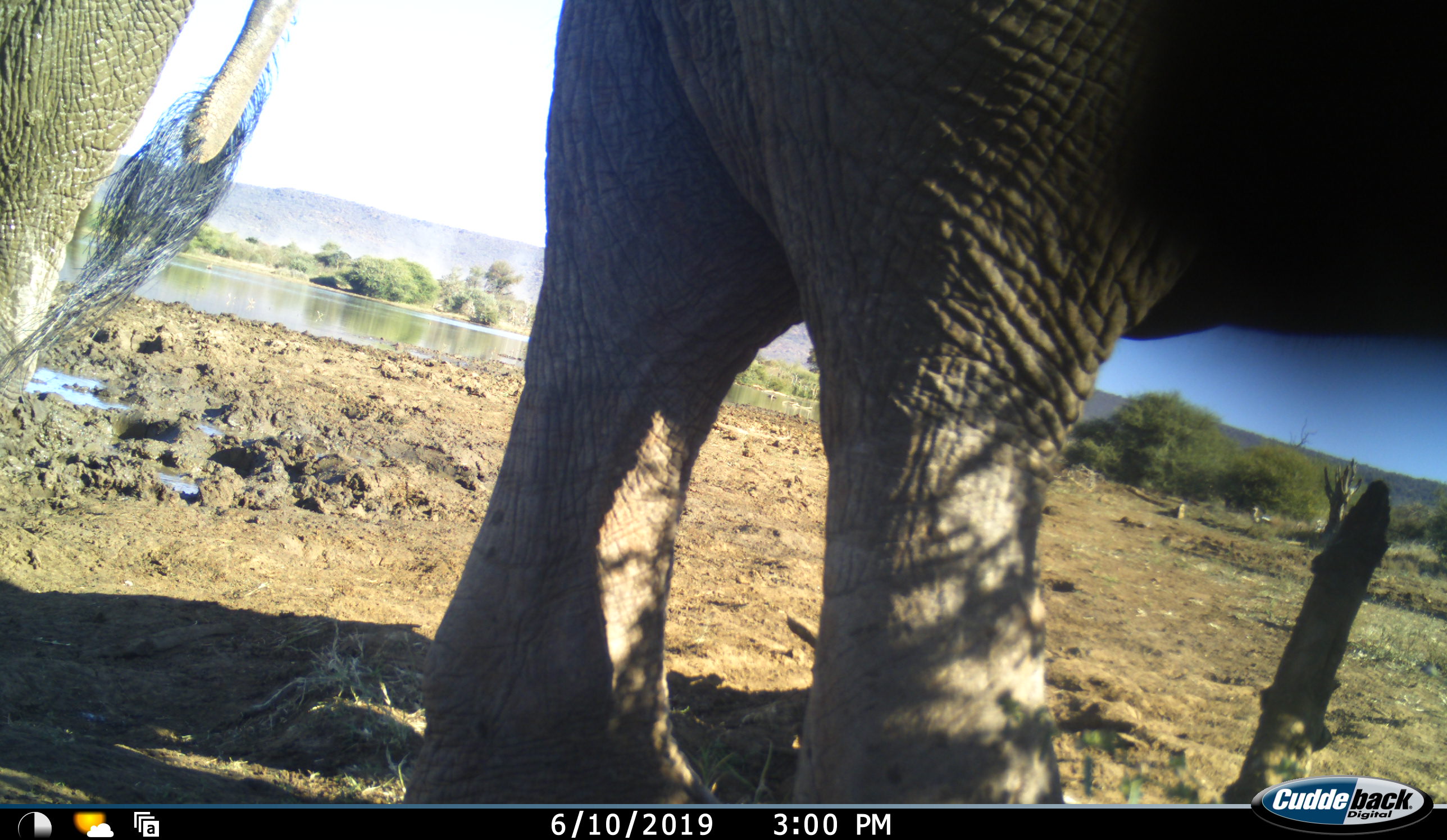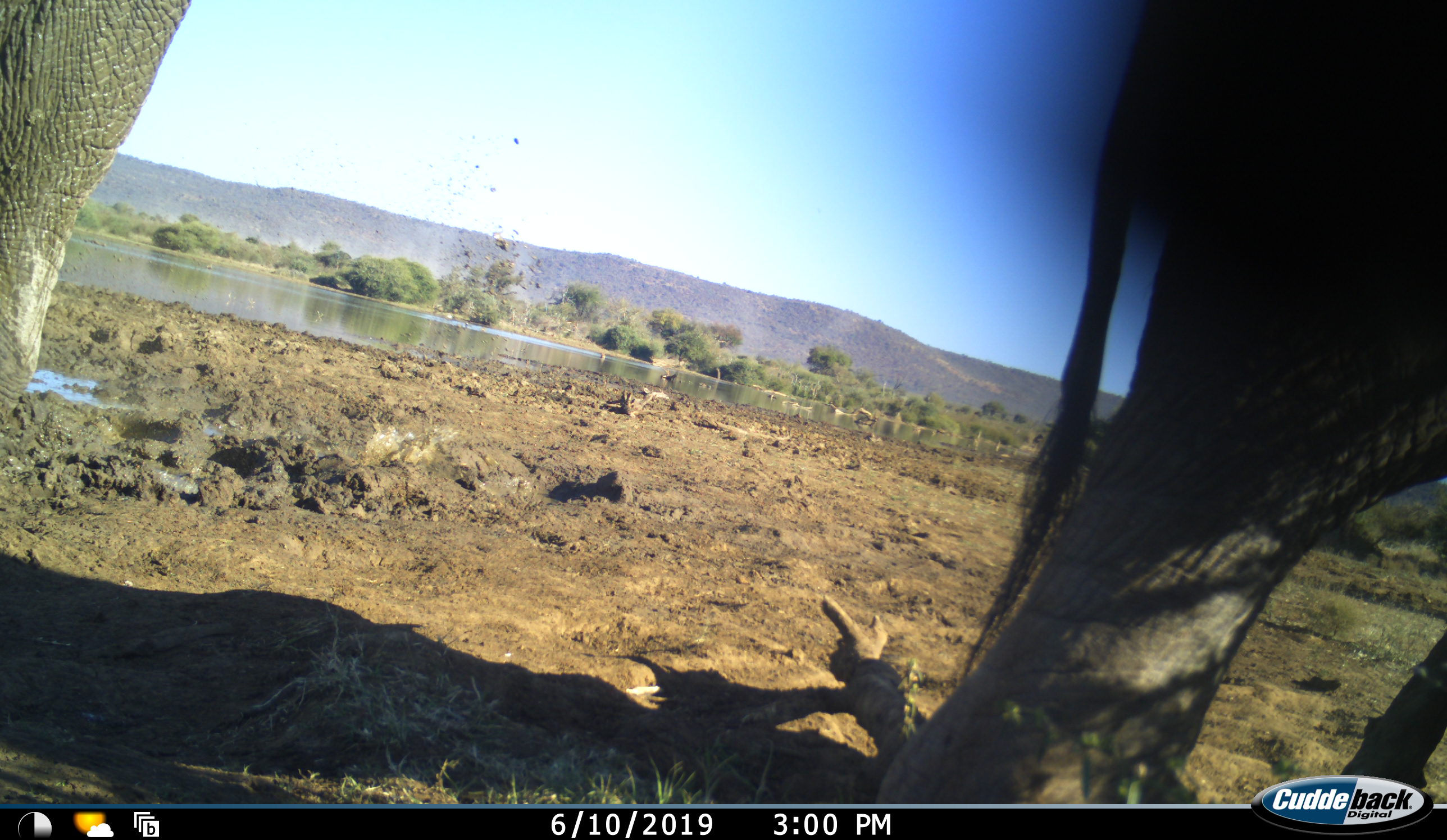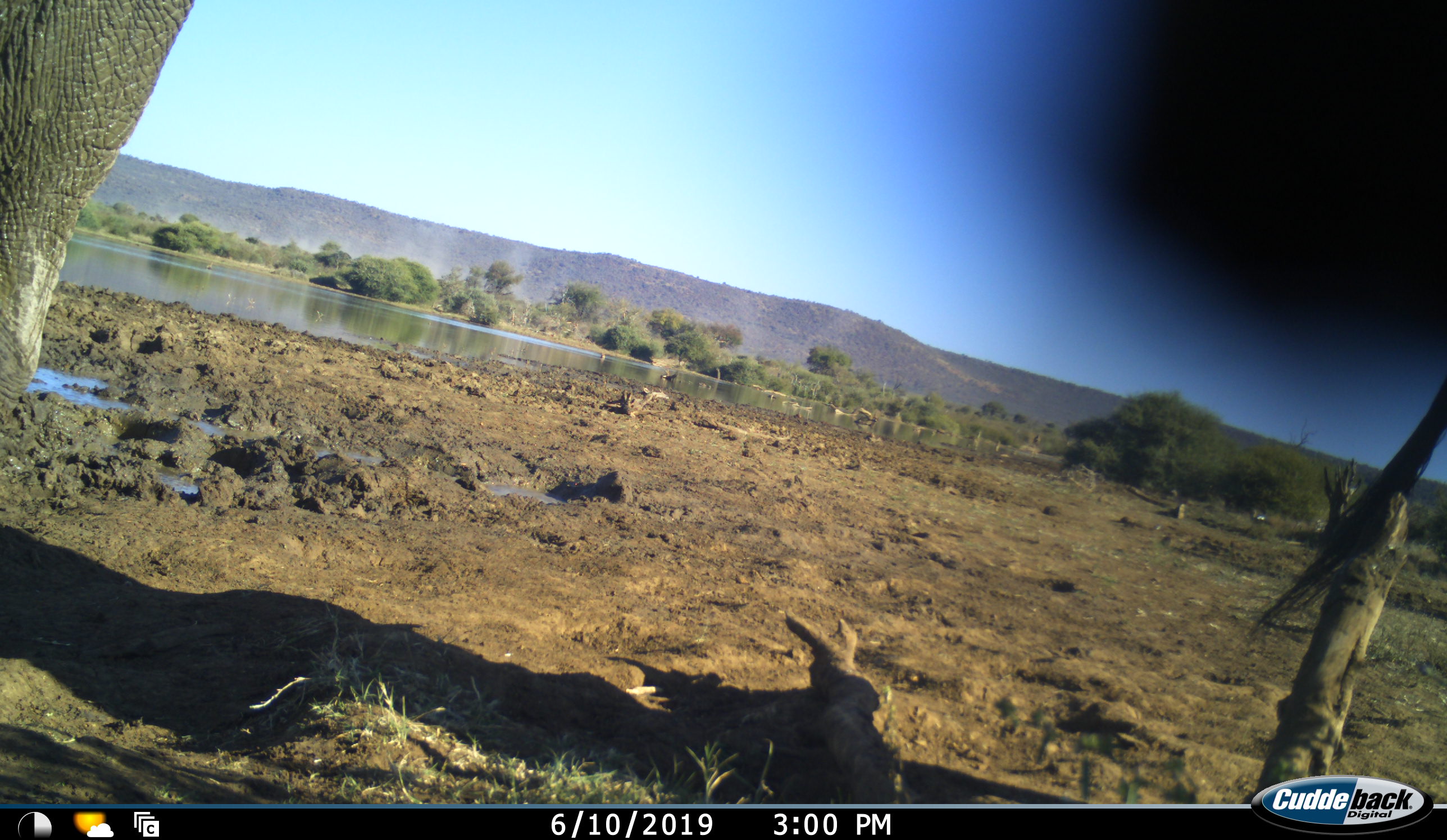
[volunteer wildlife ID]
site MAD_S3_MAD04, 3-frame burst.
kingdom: Animalia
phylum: Chordata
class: Mammalia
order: Proboscidea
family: Elephantidae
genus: Loxodonta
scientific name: Loxodonta africana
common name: african bush elephant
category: elephant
Elephant (african bush elephant) (Loxodonta africana), count 2. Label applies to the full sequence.